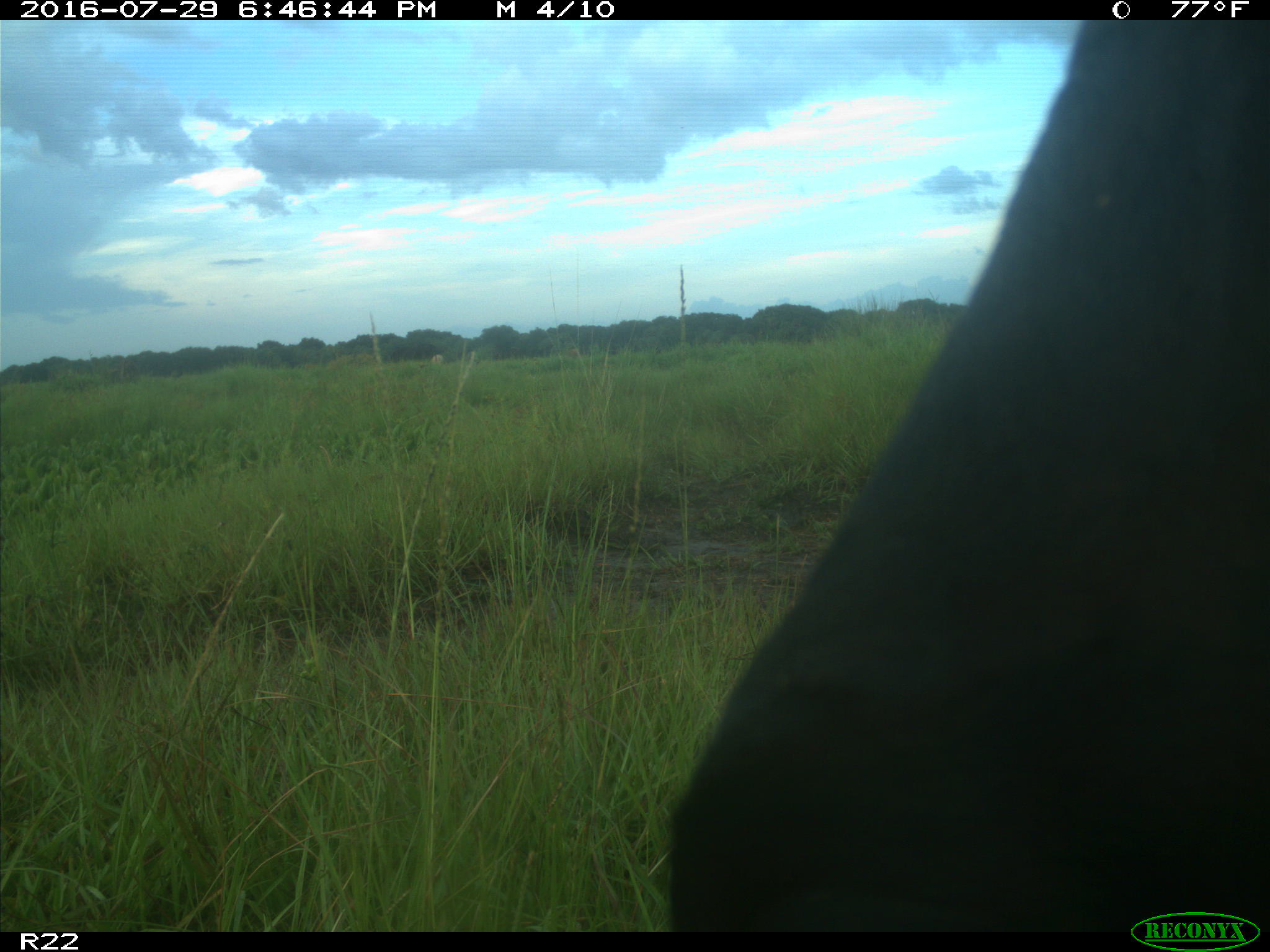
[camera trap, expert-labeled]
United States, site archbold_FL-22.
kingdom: Animalia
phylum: Chordata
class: Mammalia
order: Artiodactyla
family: Bovidae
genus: Bos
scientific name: Bos taurus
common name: domestic cow